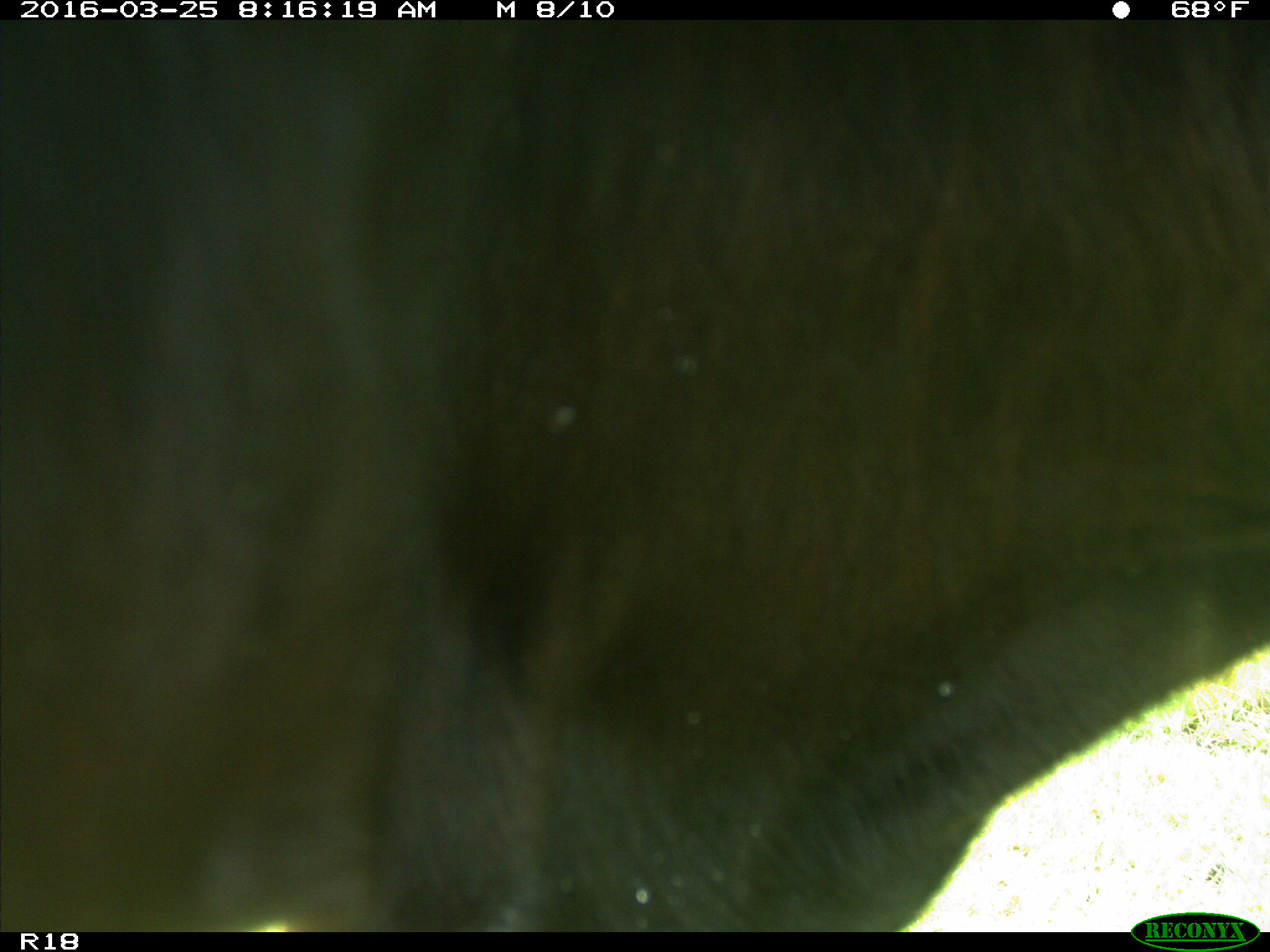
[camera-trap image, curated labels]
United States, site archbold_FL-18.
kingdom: Animalia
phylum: Chordata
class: Mammalia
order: Artiodactyla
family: Bovidae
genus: Bos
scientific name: Bos taurus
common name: domestic cow